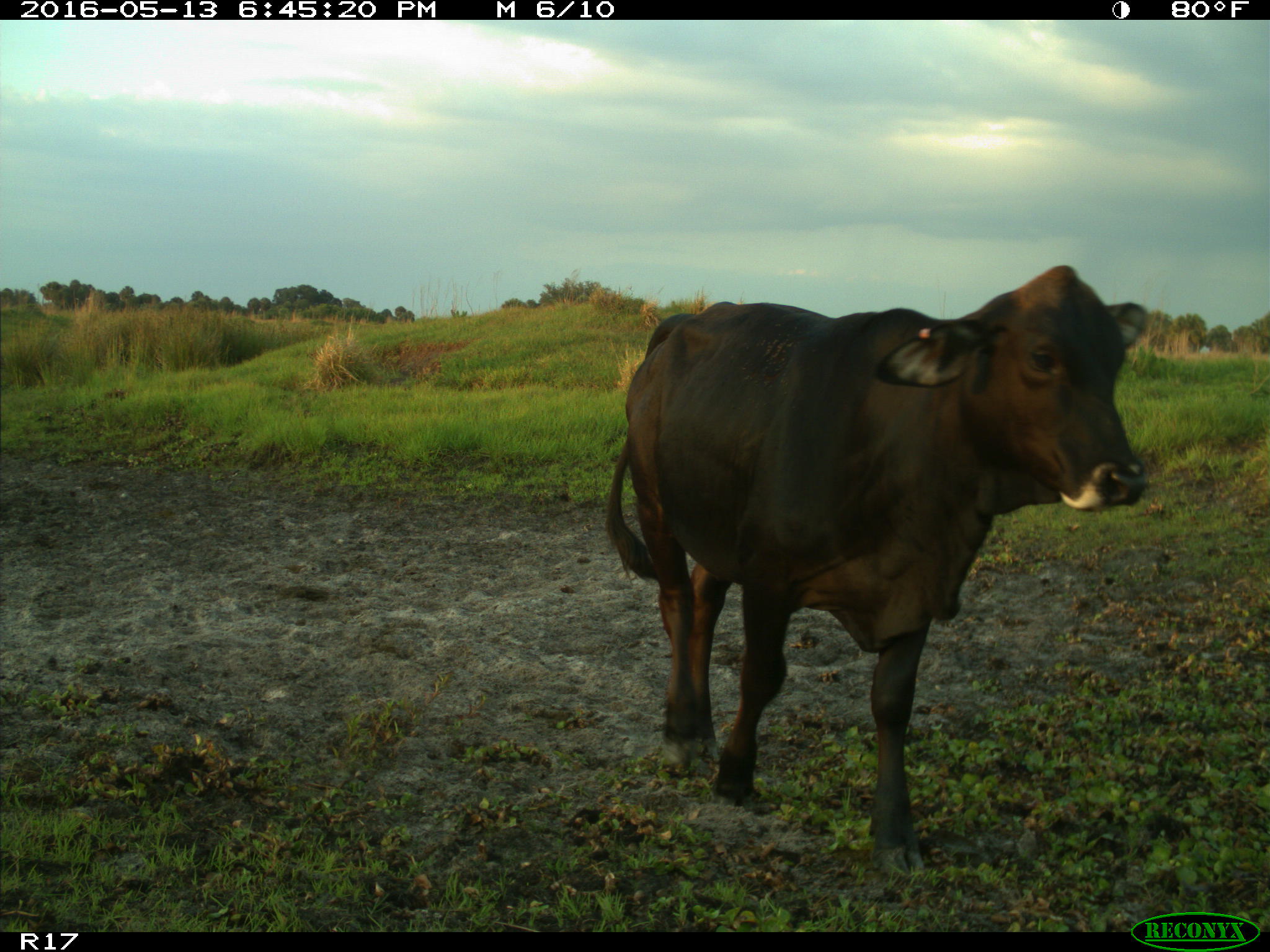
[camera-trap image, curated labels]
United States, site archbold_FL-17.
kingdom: Animalia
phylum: Chordata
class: Mammalia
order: Artiodactyla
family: Bovidae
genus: Bos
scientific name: Bos taurus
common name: domestic cow